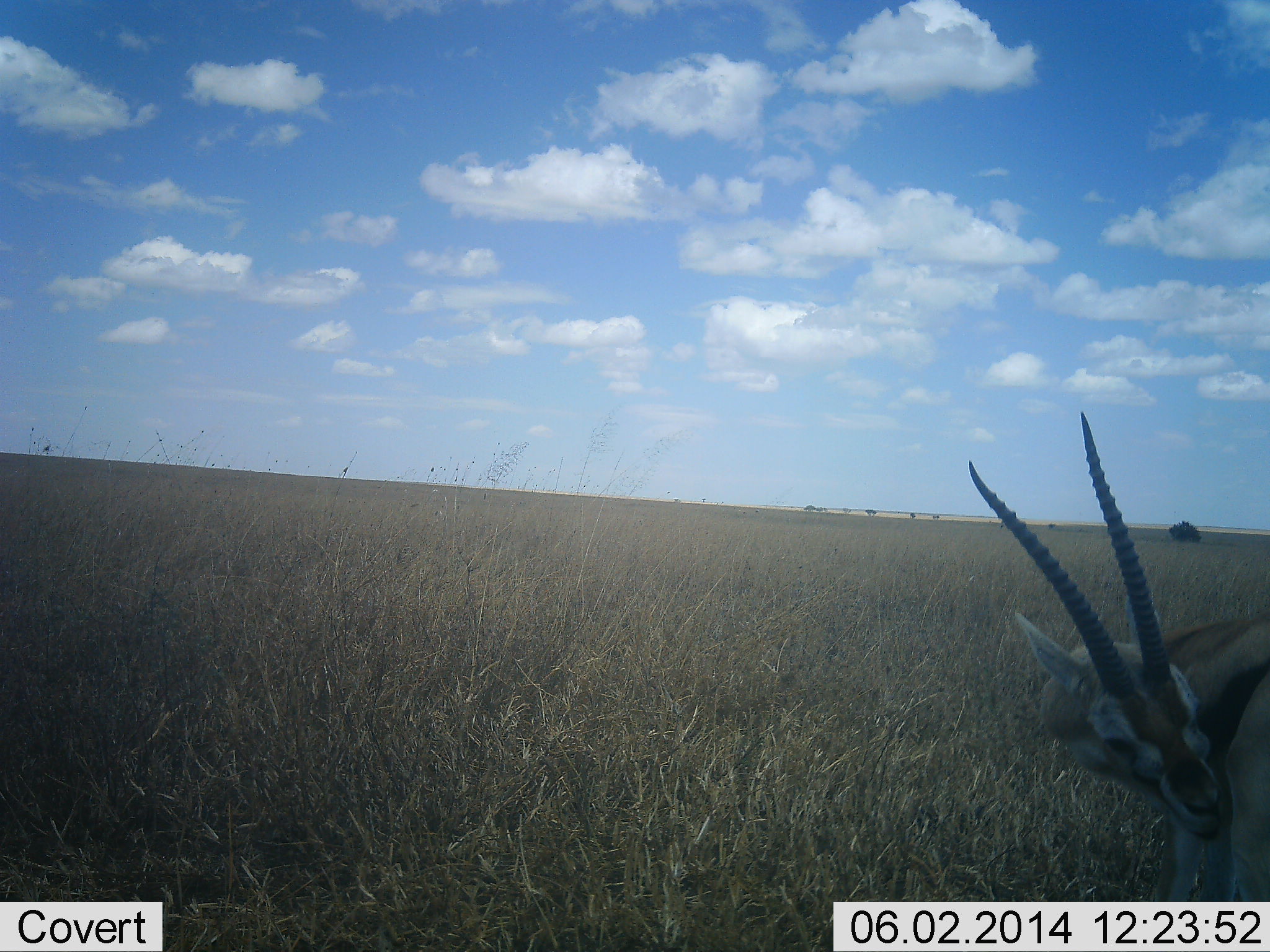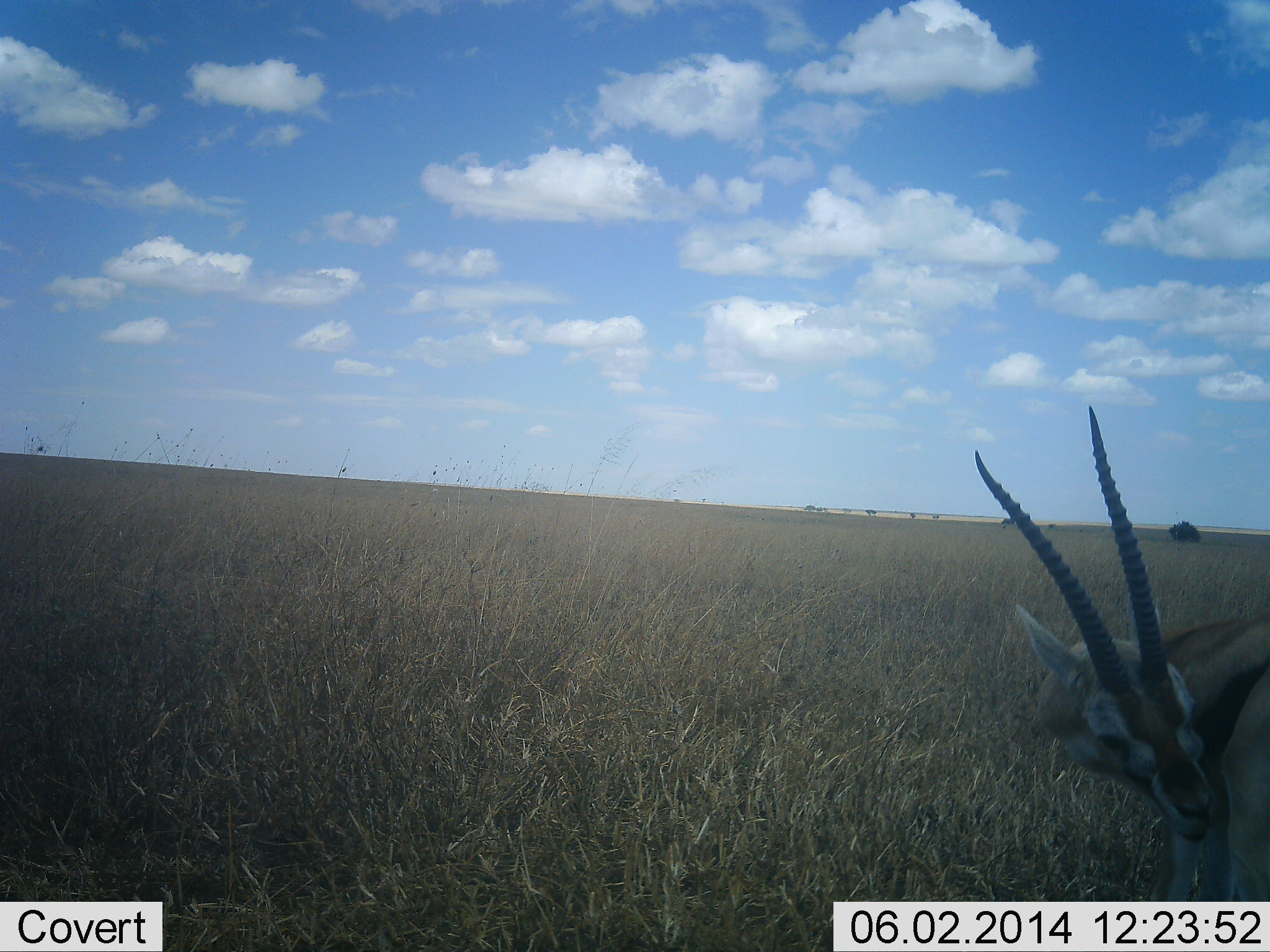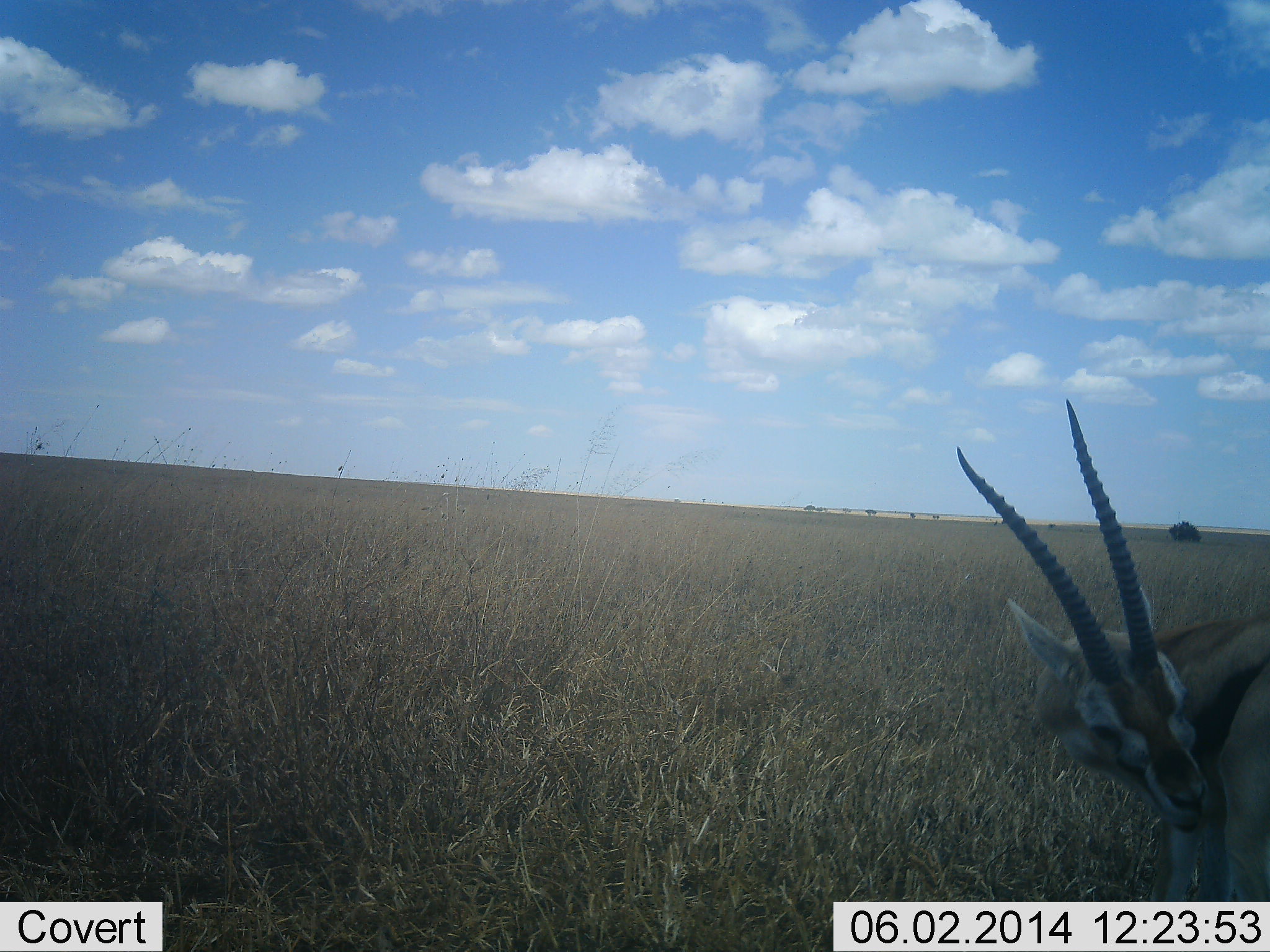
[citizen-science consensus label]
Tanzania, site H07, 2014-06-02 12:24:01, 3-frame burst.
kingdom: Animalia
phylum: Chordata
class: Mammalia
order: Artiodactyla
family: Bovidae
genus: Eudorcas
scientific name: Eudorcas thomsonii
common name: thomson's gazelle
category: gazellethomsons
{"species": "gazellethomsons (thomson's gazelle) (Eudorcas thomsonii)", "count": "1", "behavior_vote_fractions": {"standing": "88%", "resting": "3%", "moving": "5%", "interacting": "10%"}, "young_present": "0%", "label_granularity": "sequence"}